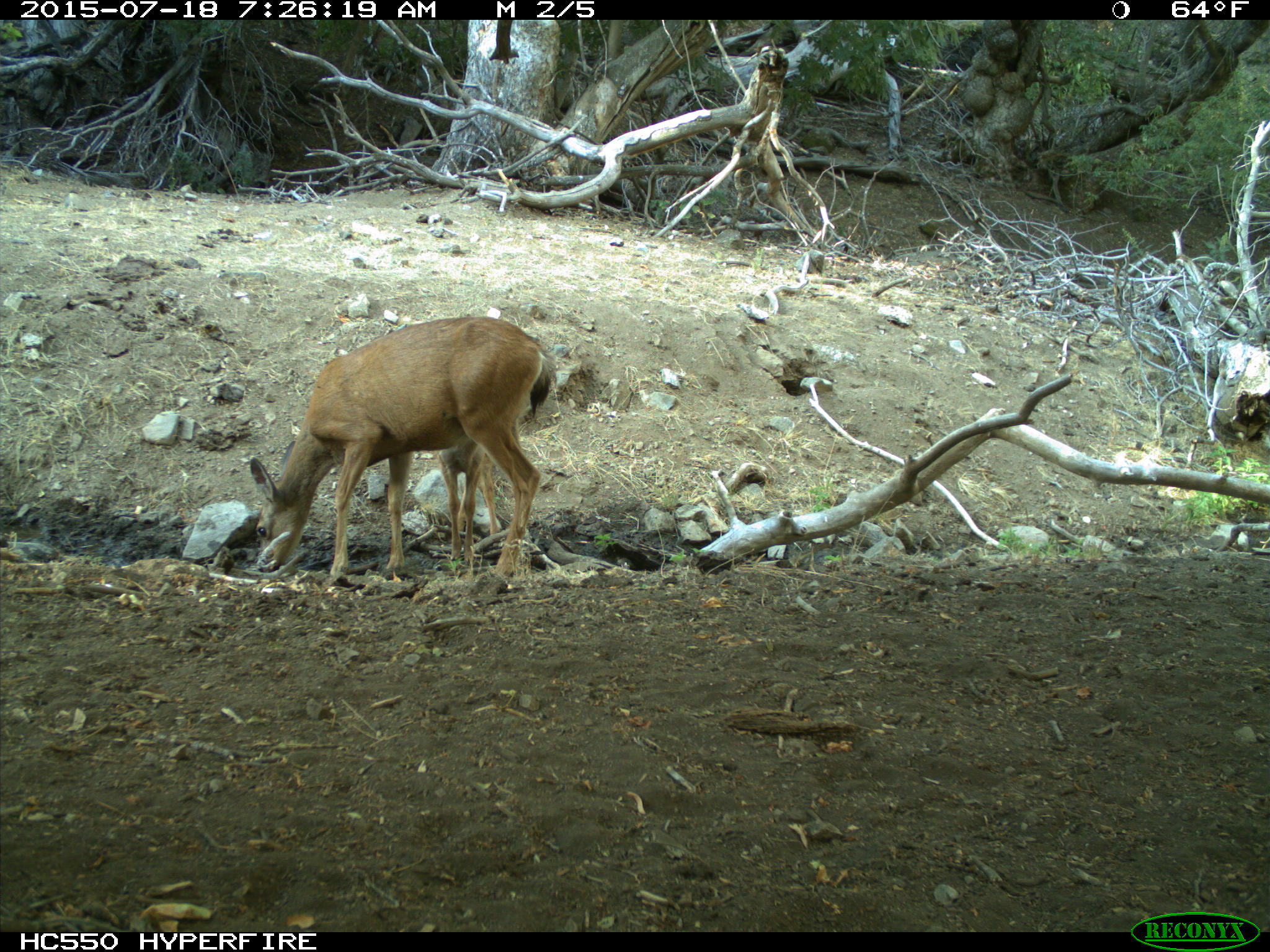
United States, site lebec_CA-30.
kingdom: Animalia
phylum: Chordata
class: Mammalia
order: Artiodactyla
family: Cervidae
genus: Odocoileus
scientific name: Odocoileus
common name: deer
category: unidentified deer